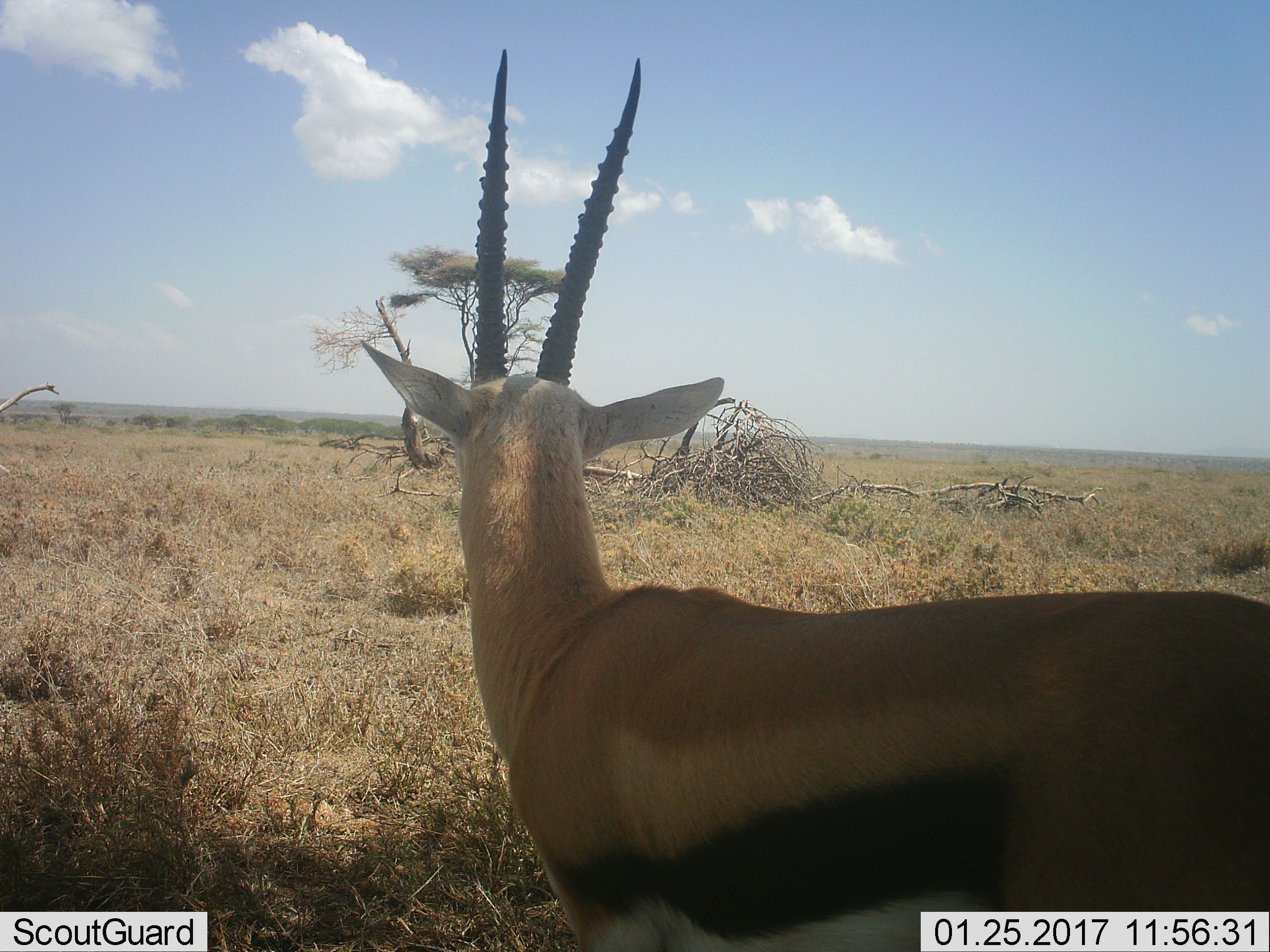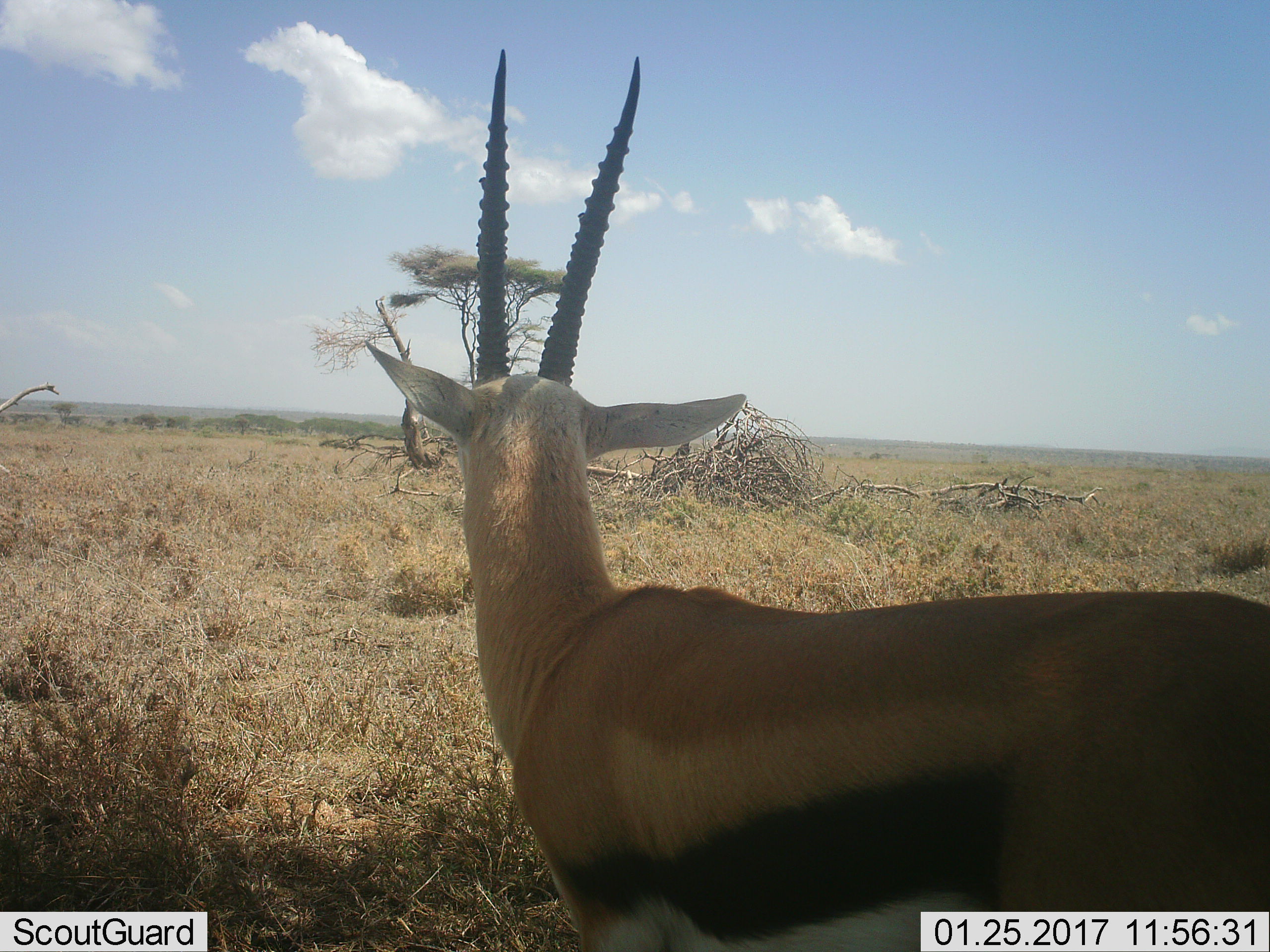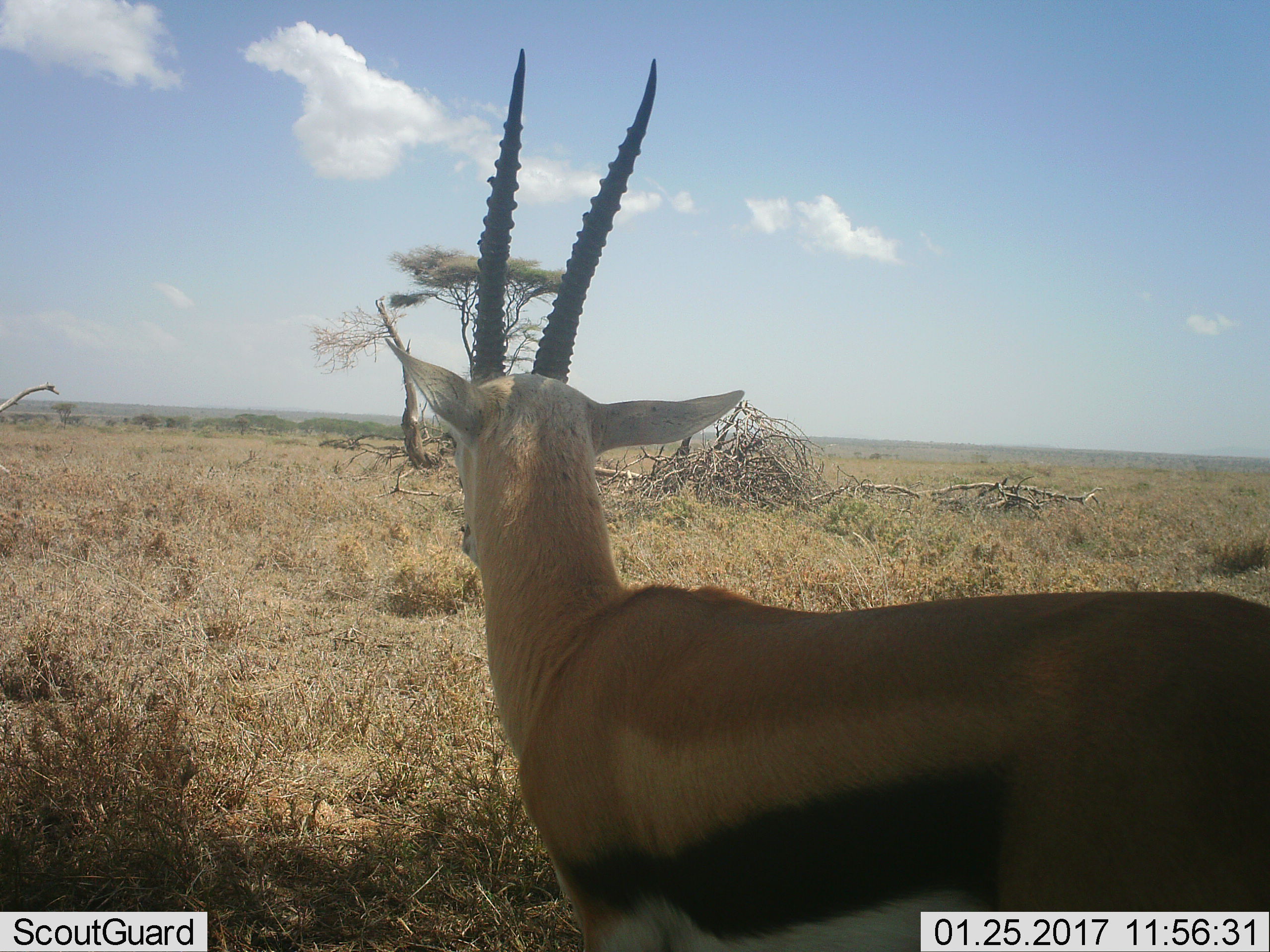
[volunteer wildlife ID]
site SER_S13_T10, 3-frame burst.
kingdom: Animalia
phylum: Chordata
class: Mammalia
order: Artiodactyla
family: Bovidae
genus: Eudorcas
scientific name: Eudorcas thomsonii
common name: thomson's gazelle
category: gazellethomsons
Gazellethomsons (thomson's gazelle) (Eudorcas thomsonii), count 1. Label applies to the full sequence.